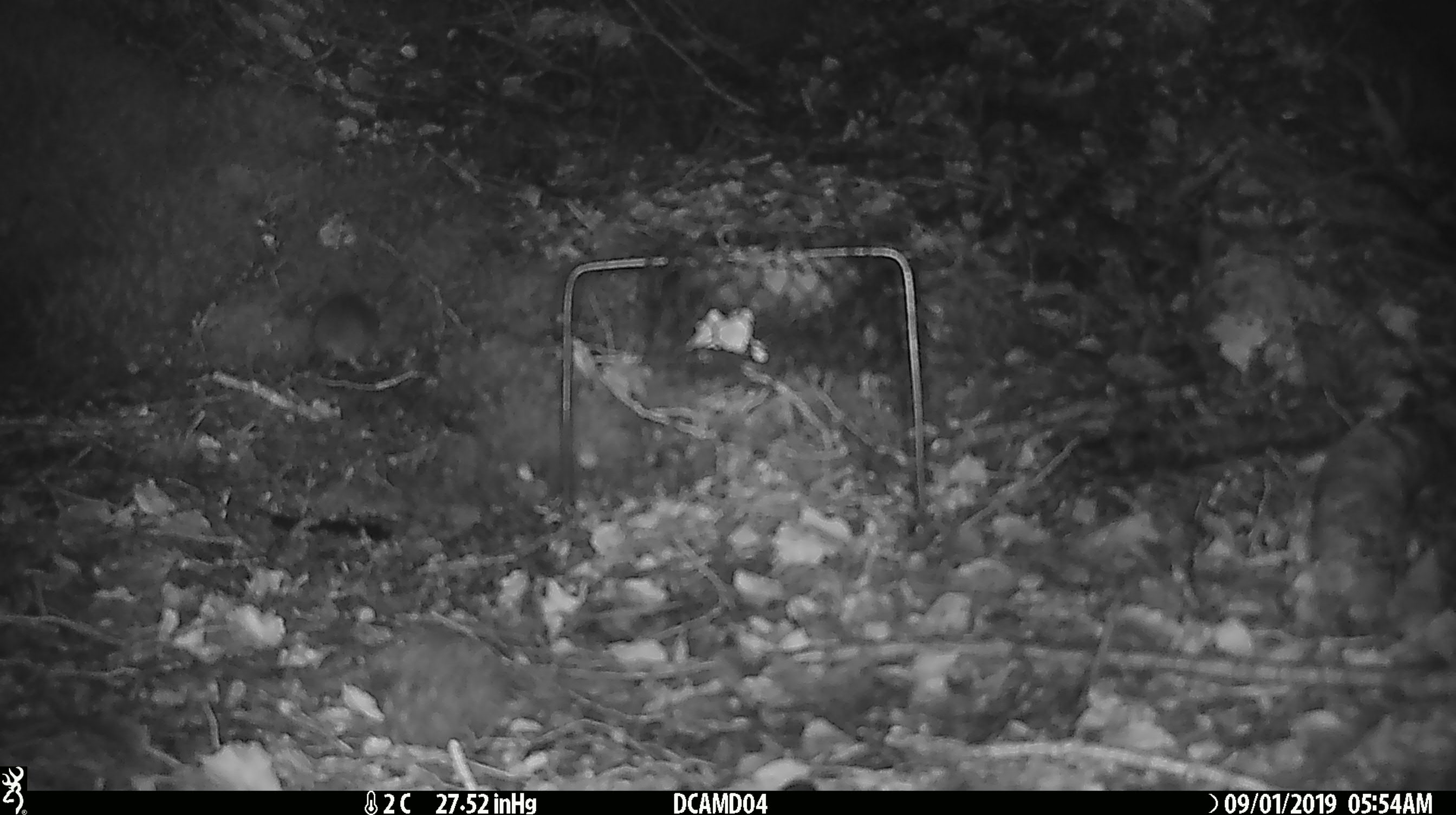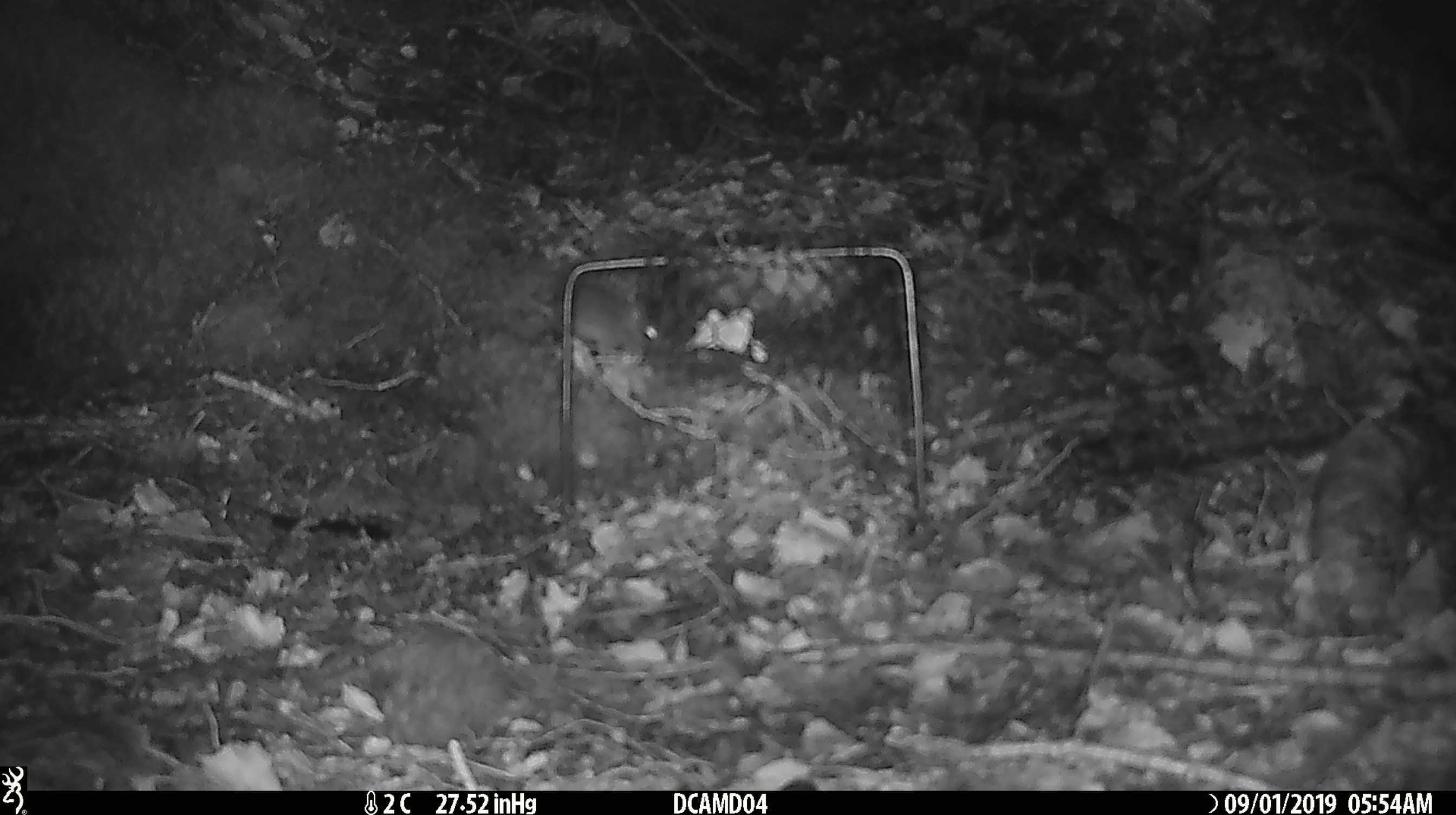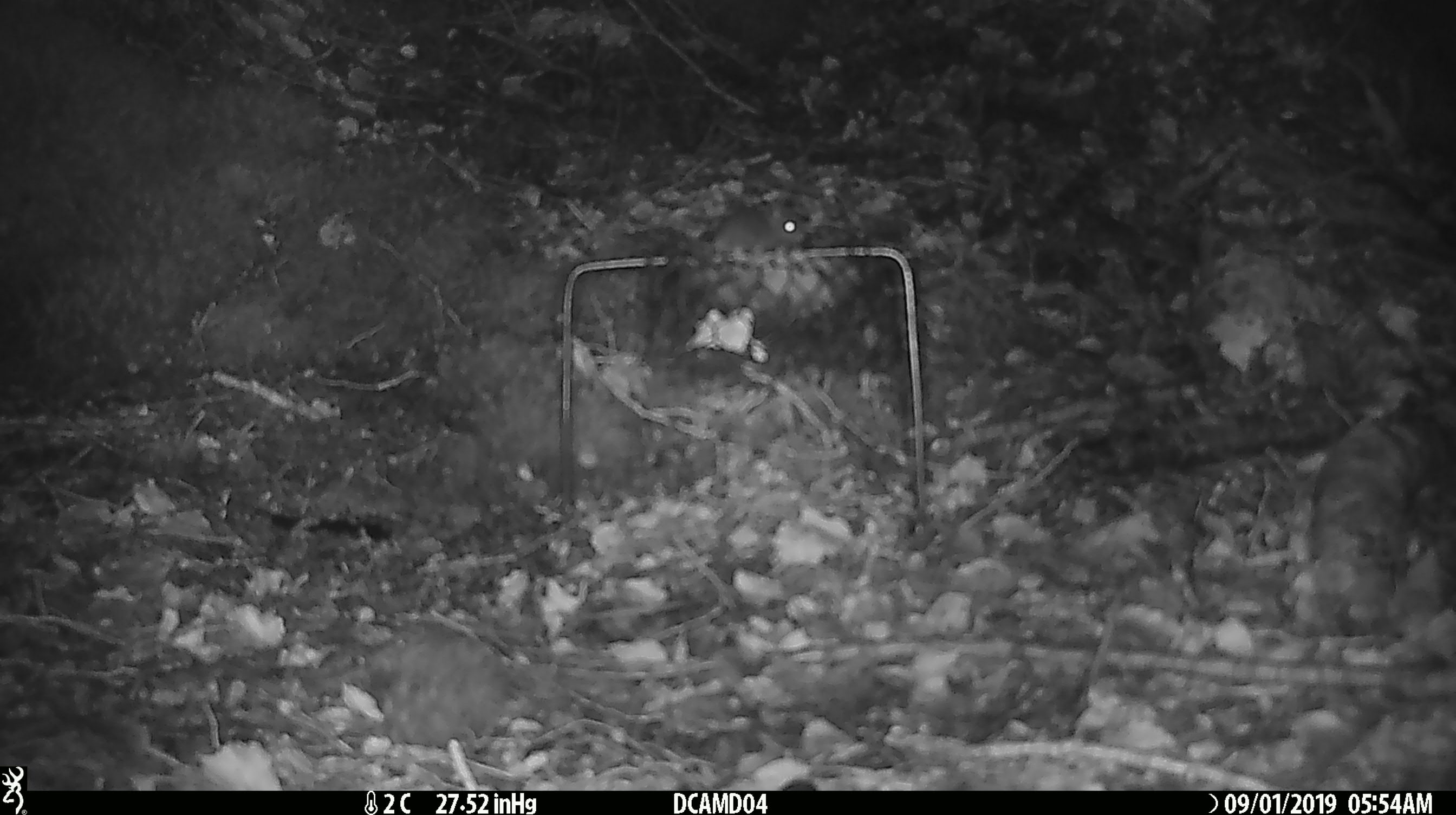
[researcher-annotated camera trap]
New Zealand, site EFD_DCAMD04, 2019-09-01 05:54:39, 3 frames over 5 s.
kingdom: Animalia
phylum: Chordata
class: Mammalia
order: Rodentia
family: Muridae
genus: Mus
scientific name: Mus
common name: mouse